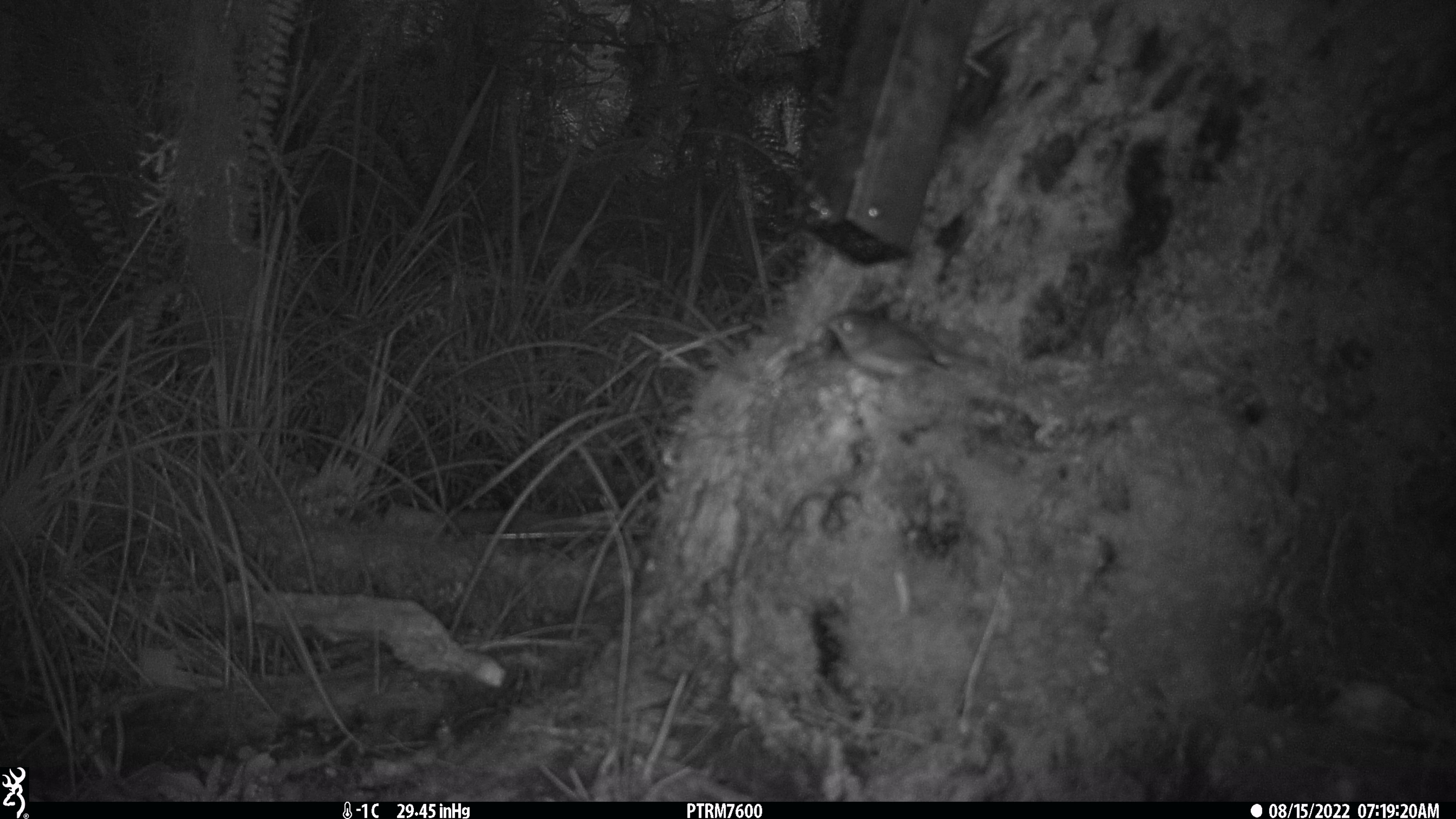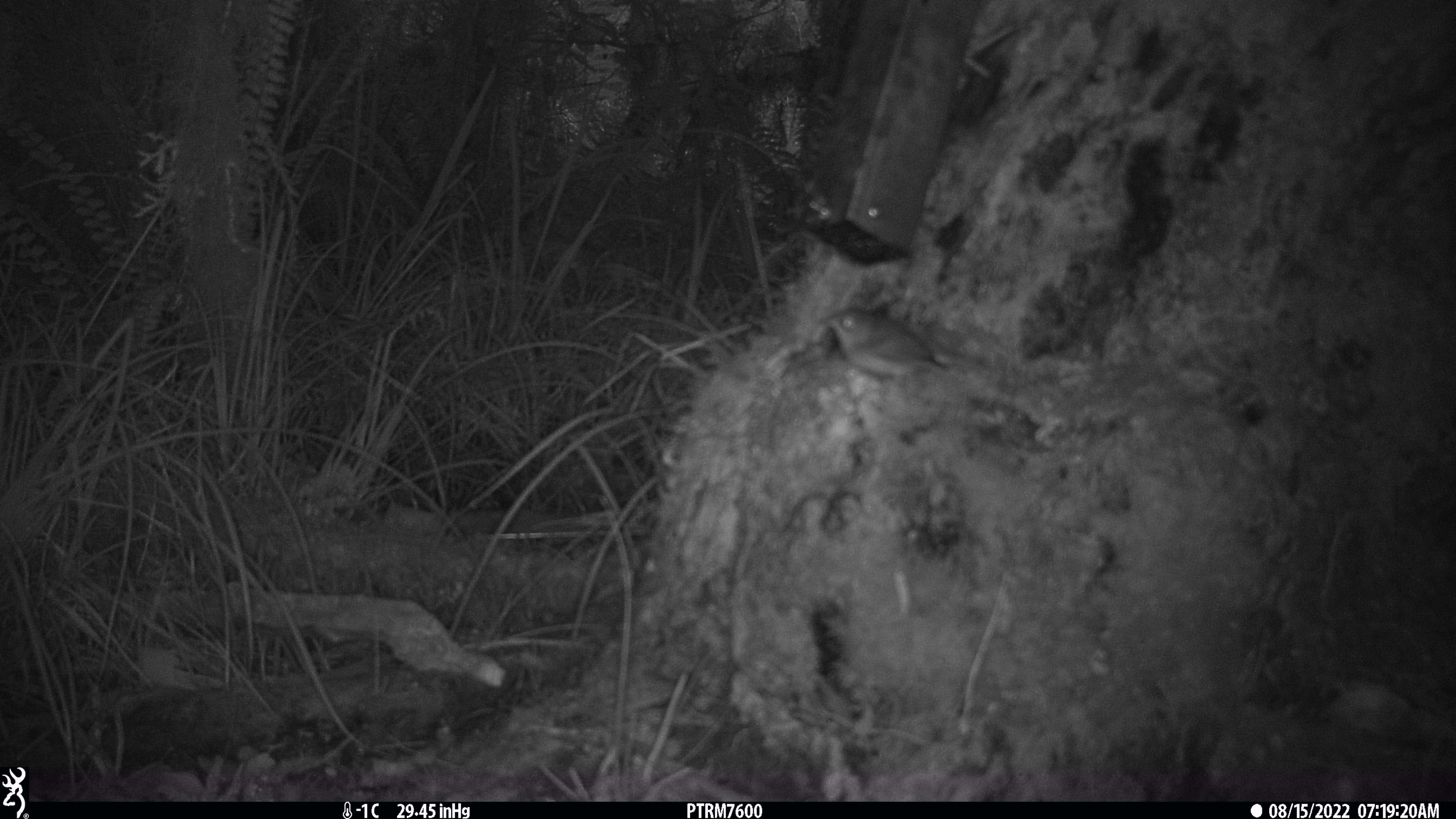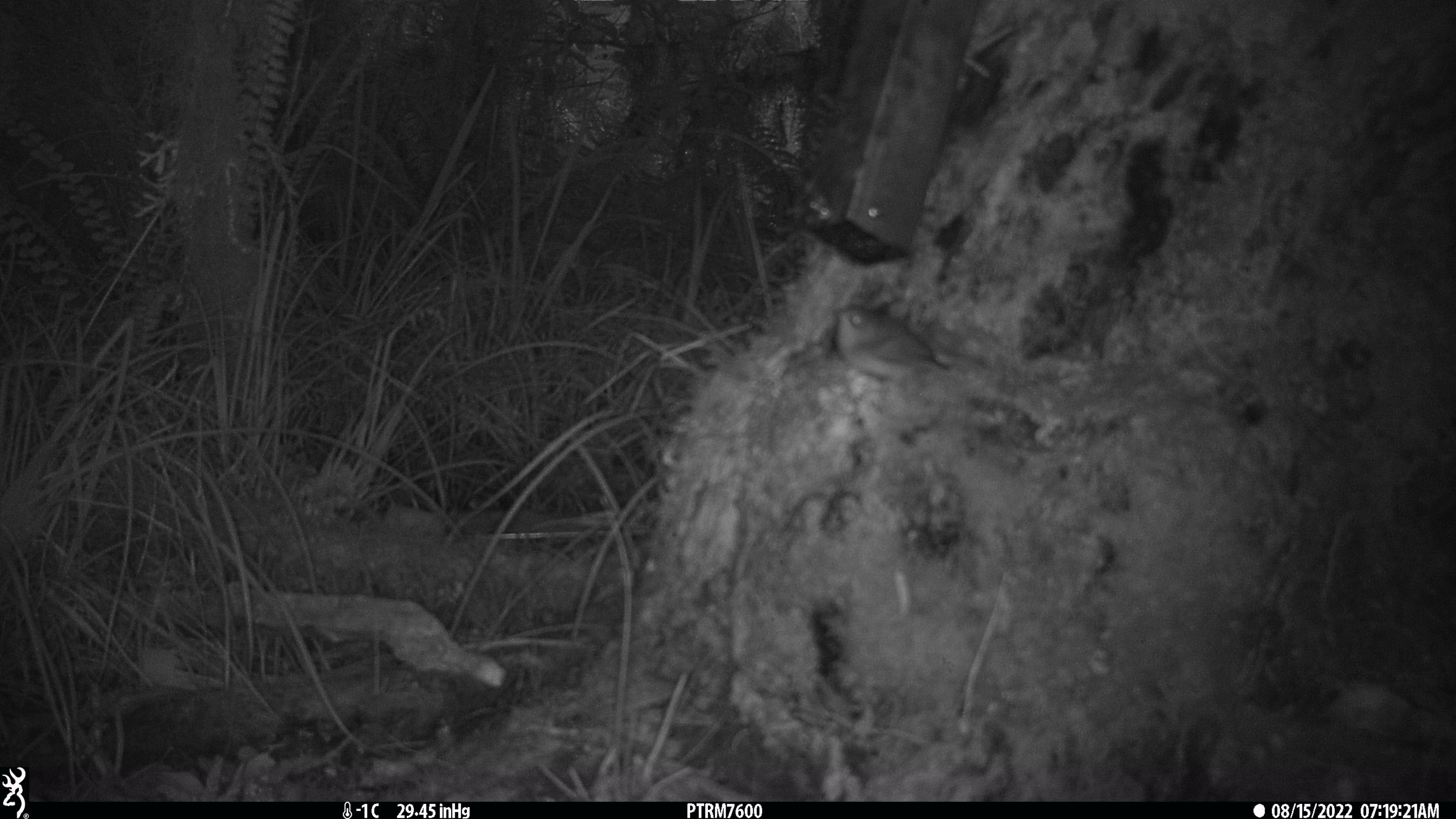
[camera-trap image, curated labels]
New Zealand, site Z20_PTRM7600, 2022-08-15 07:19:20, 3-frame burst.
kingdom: Animalia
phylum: Chordata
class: Aves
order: Passeriformes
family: Zosteropidae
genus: Zosterops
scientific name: Zosterops lateralis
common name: silvereye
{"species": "silvereye (Zosterops lateralis)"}